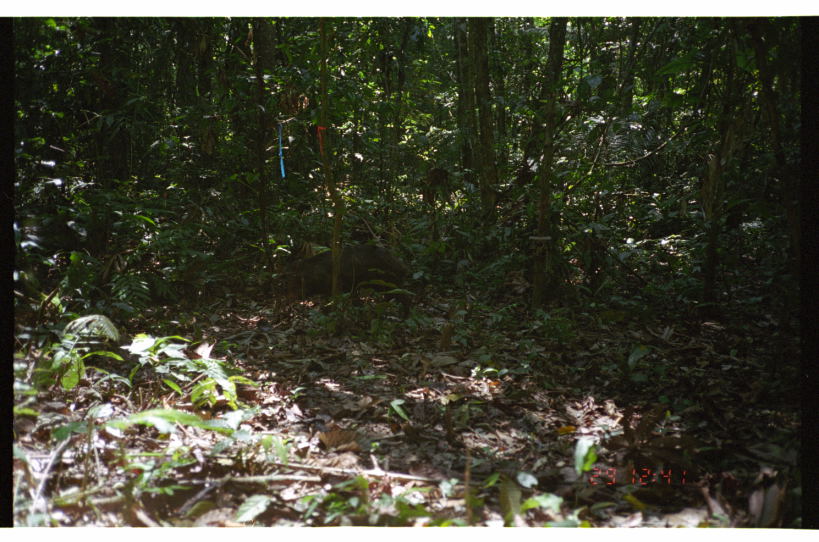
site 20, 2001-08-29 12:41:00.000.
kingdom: Animalia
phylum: Chordata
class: Mammalia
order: Artiodactyla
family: Tayassuidae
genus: Tayassu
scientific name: Tayassu pecari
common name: white-lipped peccary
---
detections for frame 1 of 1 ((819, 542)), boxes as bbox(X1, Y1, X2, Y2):
tayassu pecari: bbox(286, 243, 410, 319)